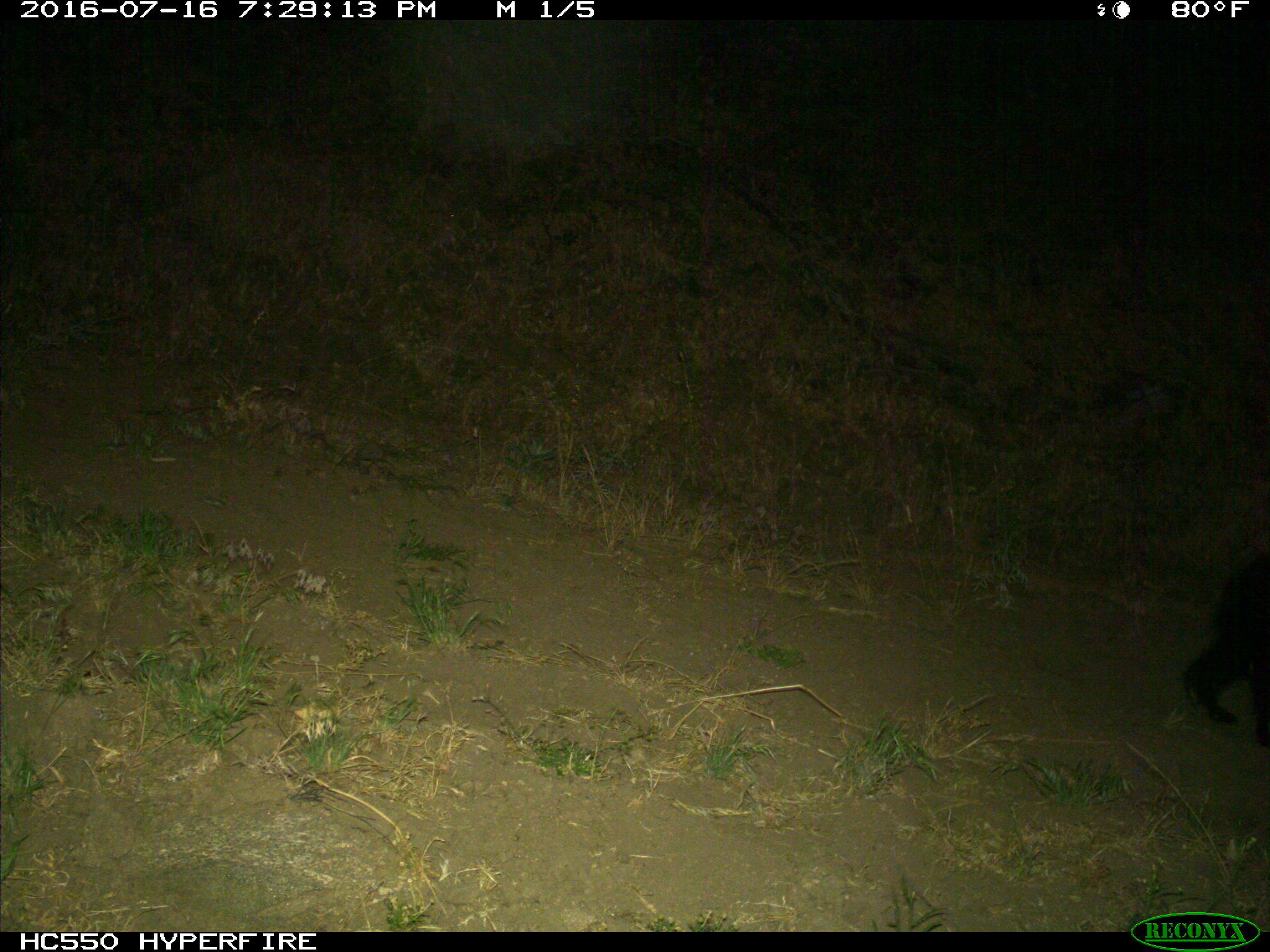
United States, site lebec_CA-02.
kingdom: Animalia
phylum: Chordata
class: Mammalia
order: Carnivora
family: Ursidae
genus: Ursus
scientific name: Ursus americanus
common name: american black bear